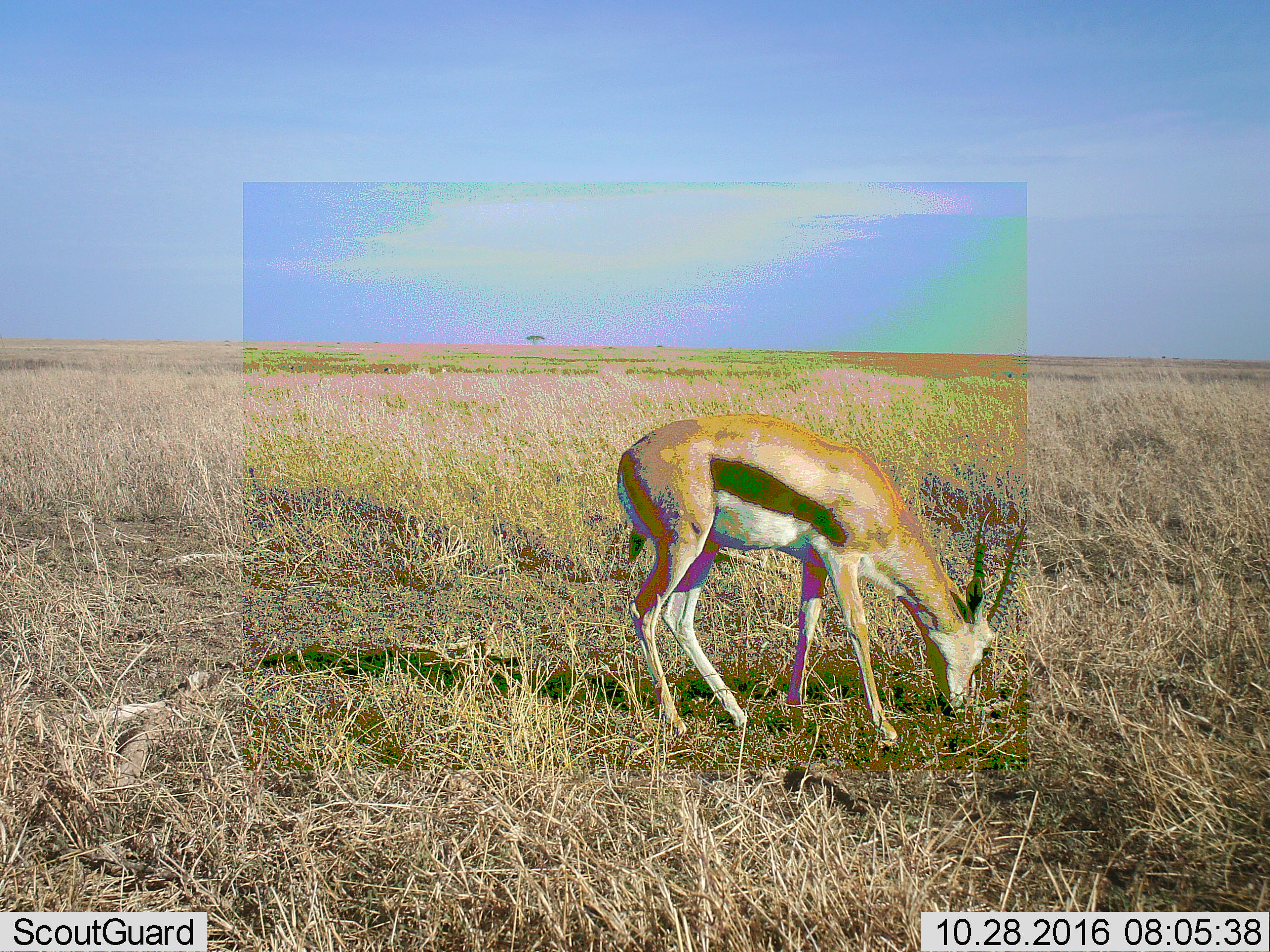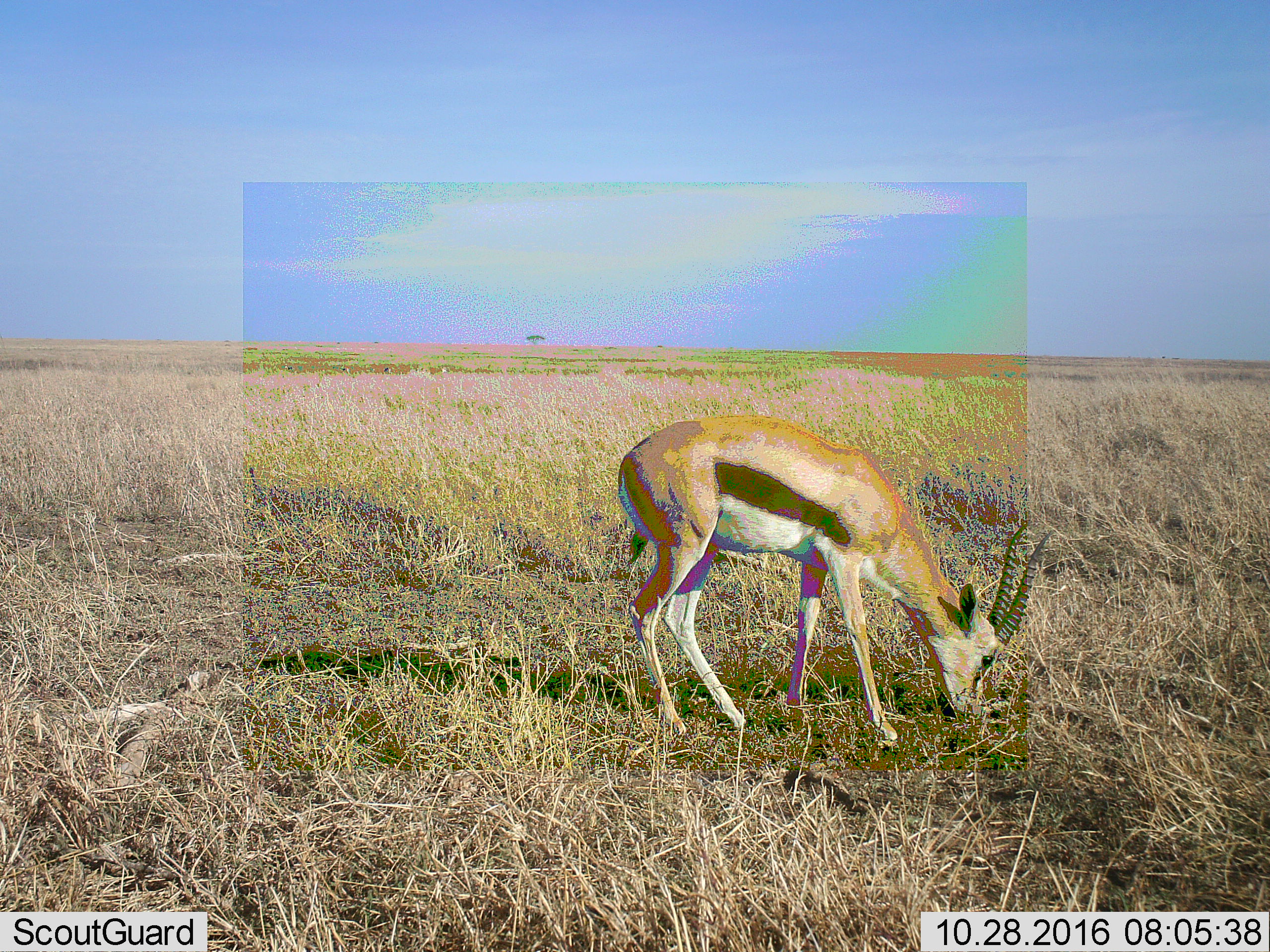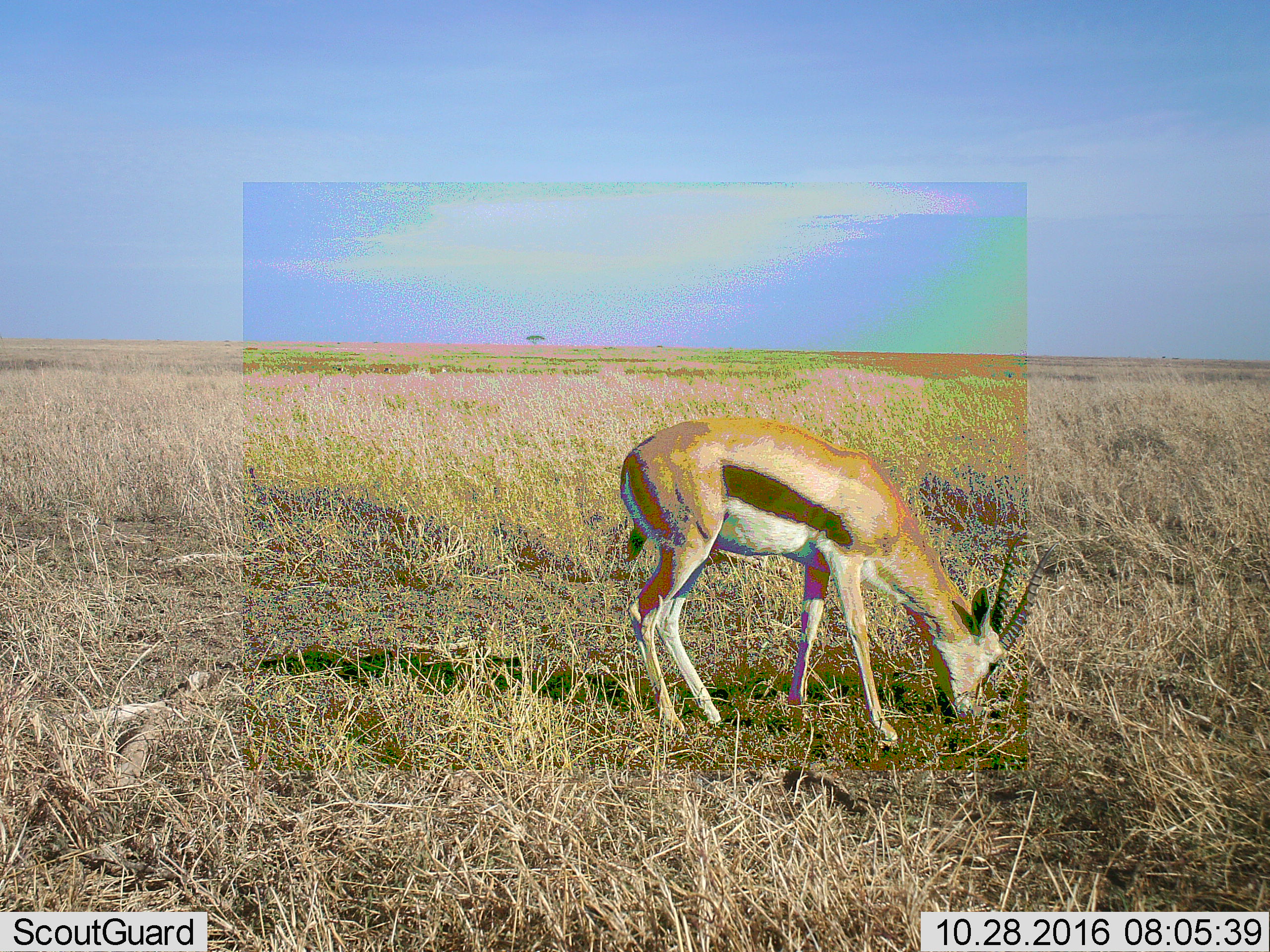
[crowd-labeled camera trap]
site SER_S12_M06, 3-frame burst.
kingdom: Animalia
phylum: Chordata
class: Mammalia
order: Artiodactyla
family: Bovidae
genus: Eudorcas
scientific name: Eudorcas thomsonii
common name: thomson's gazelle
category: gazellethomsons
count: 1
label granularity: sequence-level